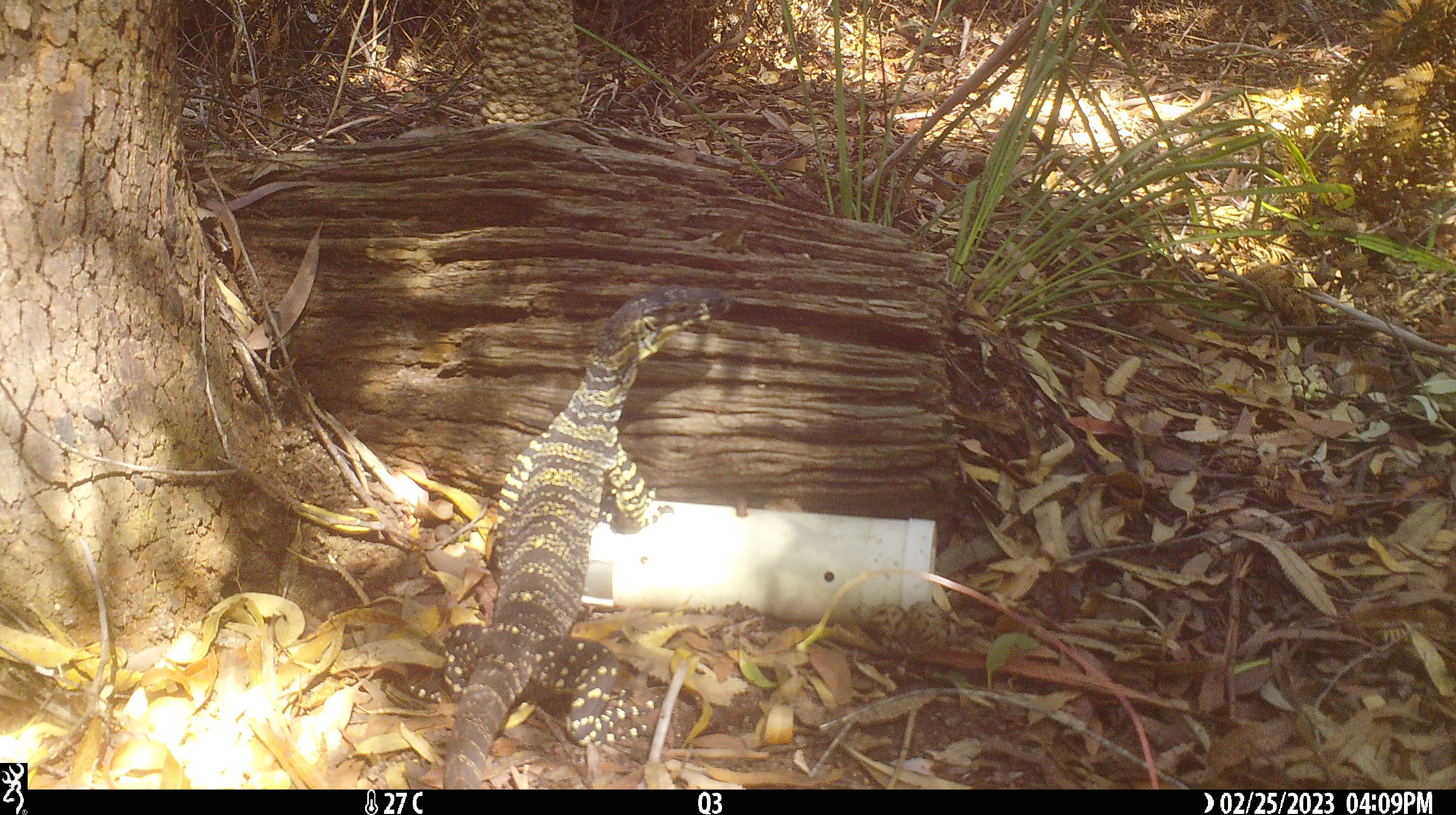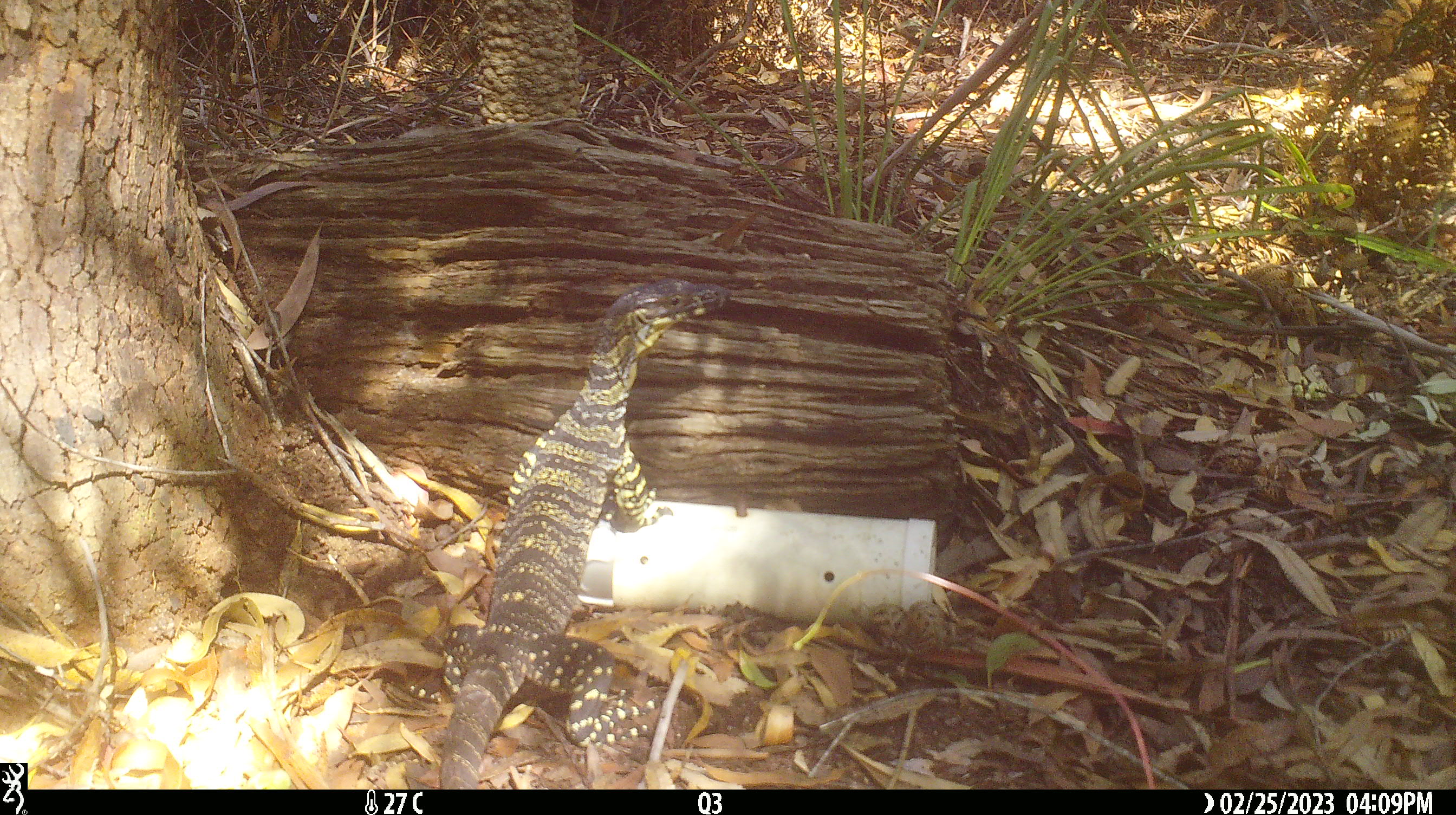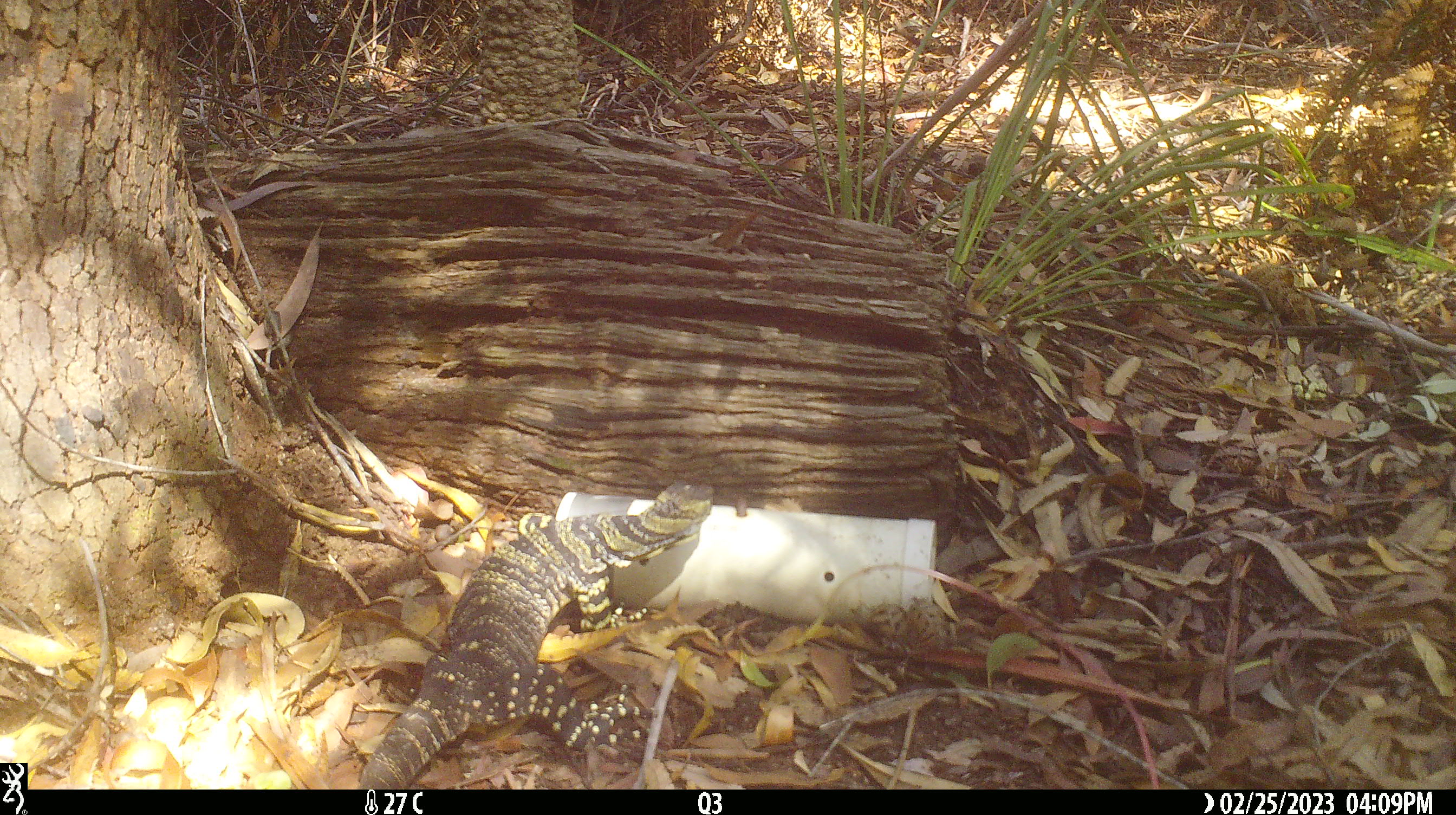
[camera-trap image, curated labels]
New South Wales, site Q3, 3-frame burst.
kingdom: Animalia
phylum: Chordata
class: Reptilia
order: Squamata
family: Varanidae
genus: Varanus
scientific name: Varanus varius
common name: lace monitor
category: goanna